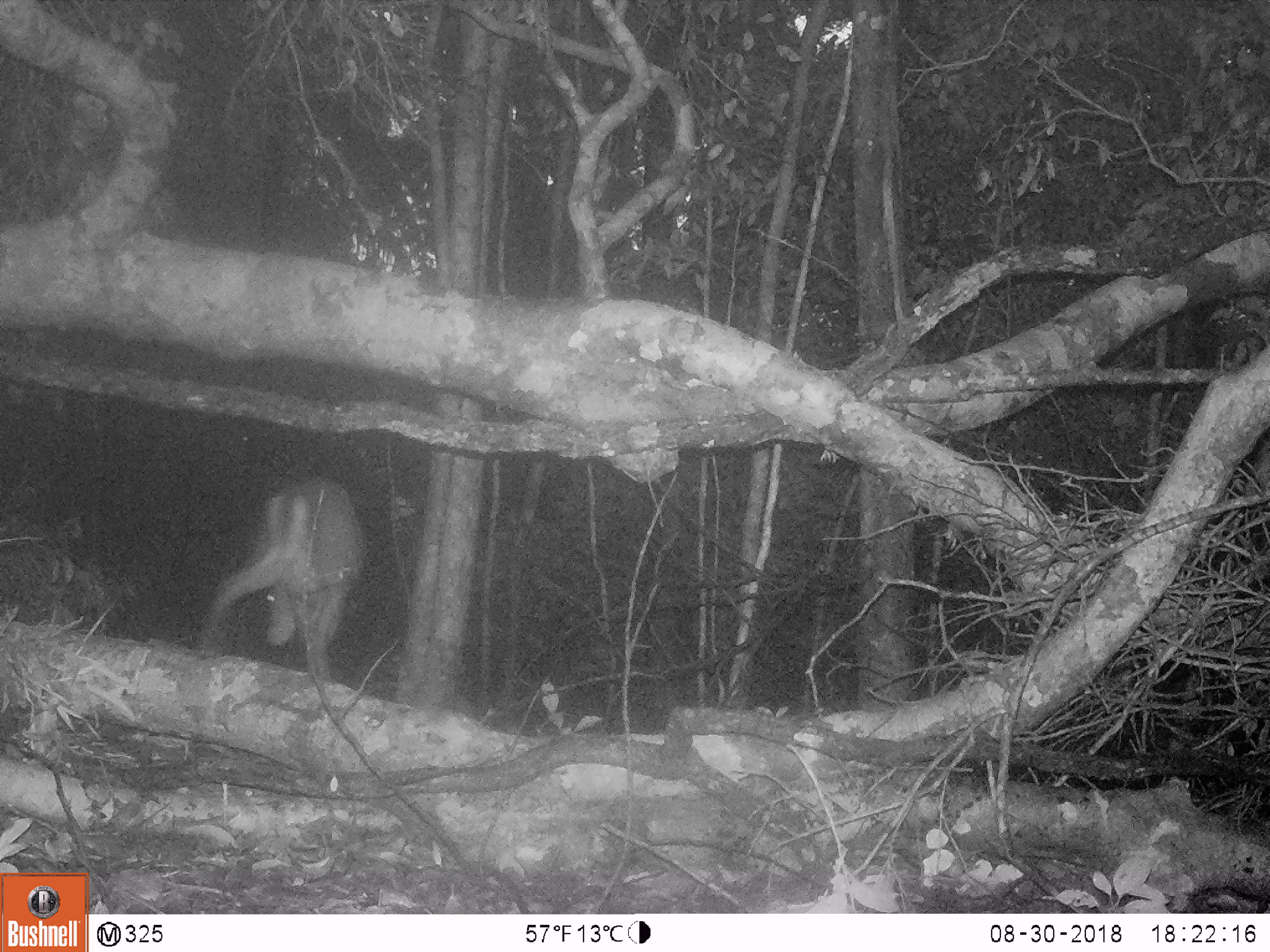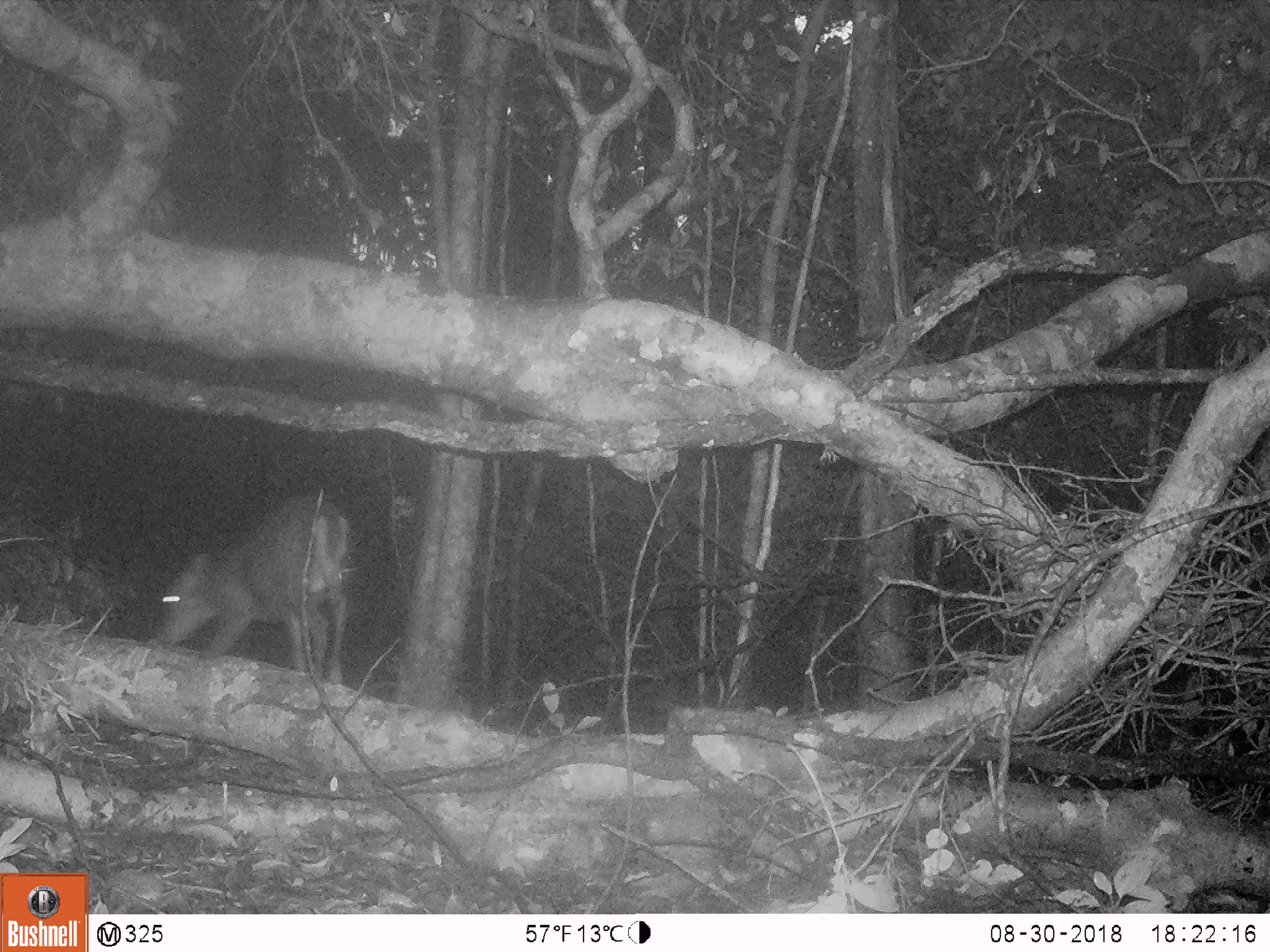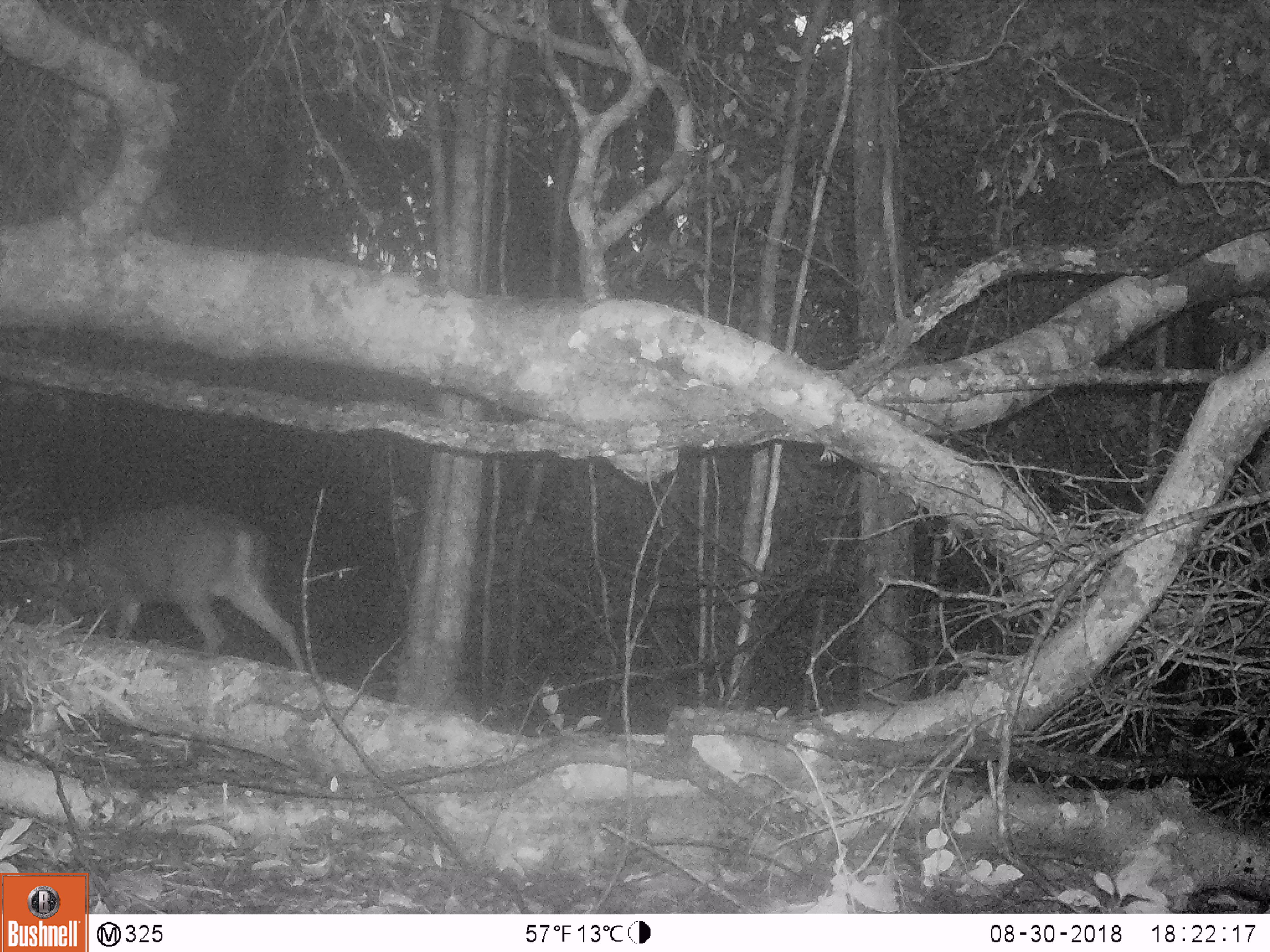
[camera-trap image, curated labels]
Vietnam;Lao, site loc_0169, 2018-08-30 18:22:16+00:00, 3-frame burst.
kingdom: Animalia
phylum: Chordata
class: Mammalia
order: Artiodactyla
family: Cervidae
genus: Muntiacus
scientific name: Muntiacus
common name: muntjacs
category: unidentified muntjac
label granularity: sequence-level